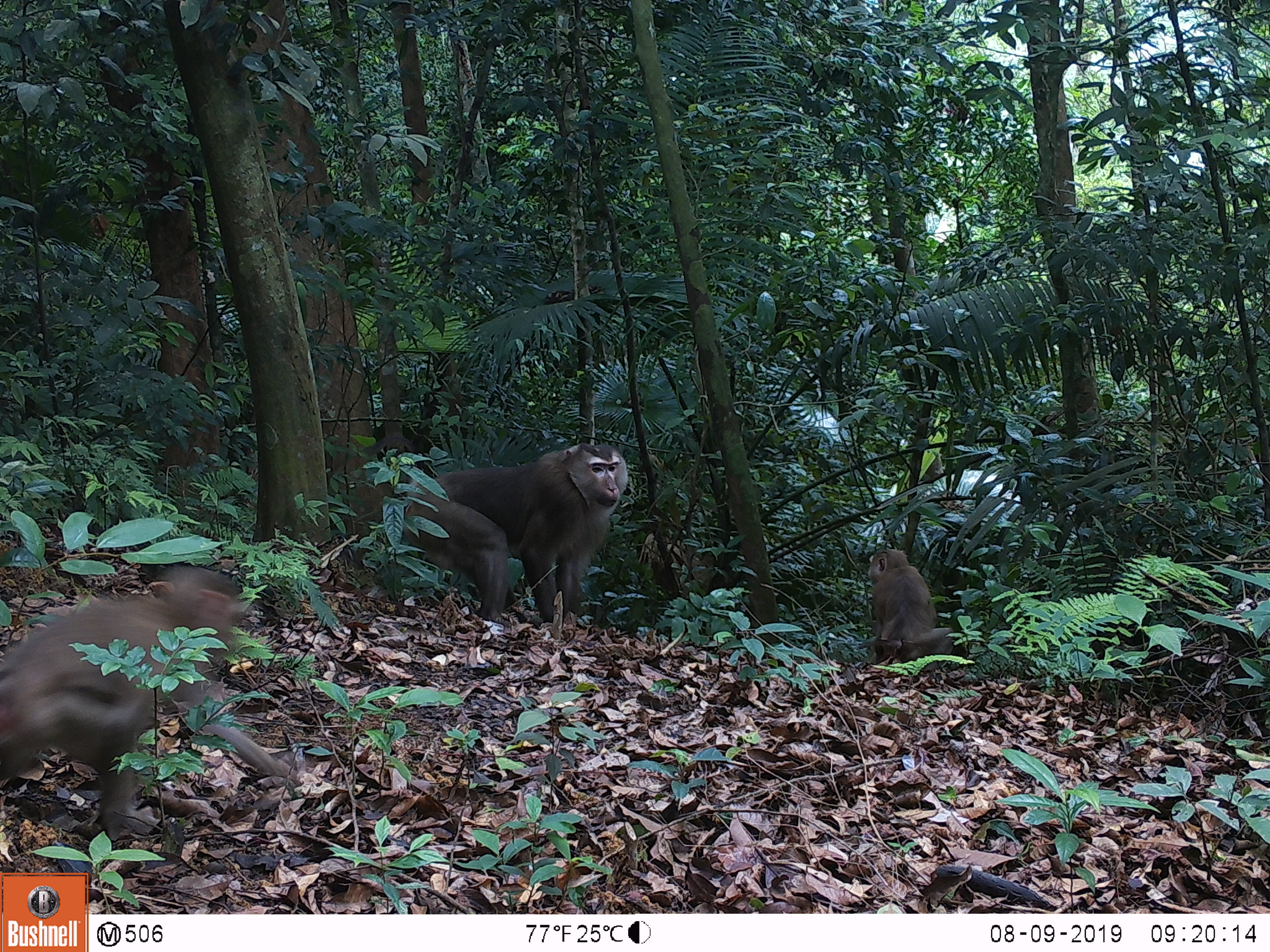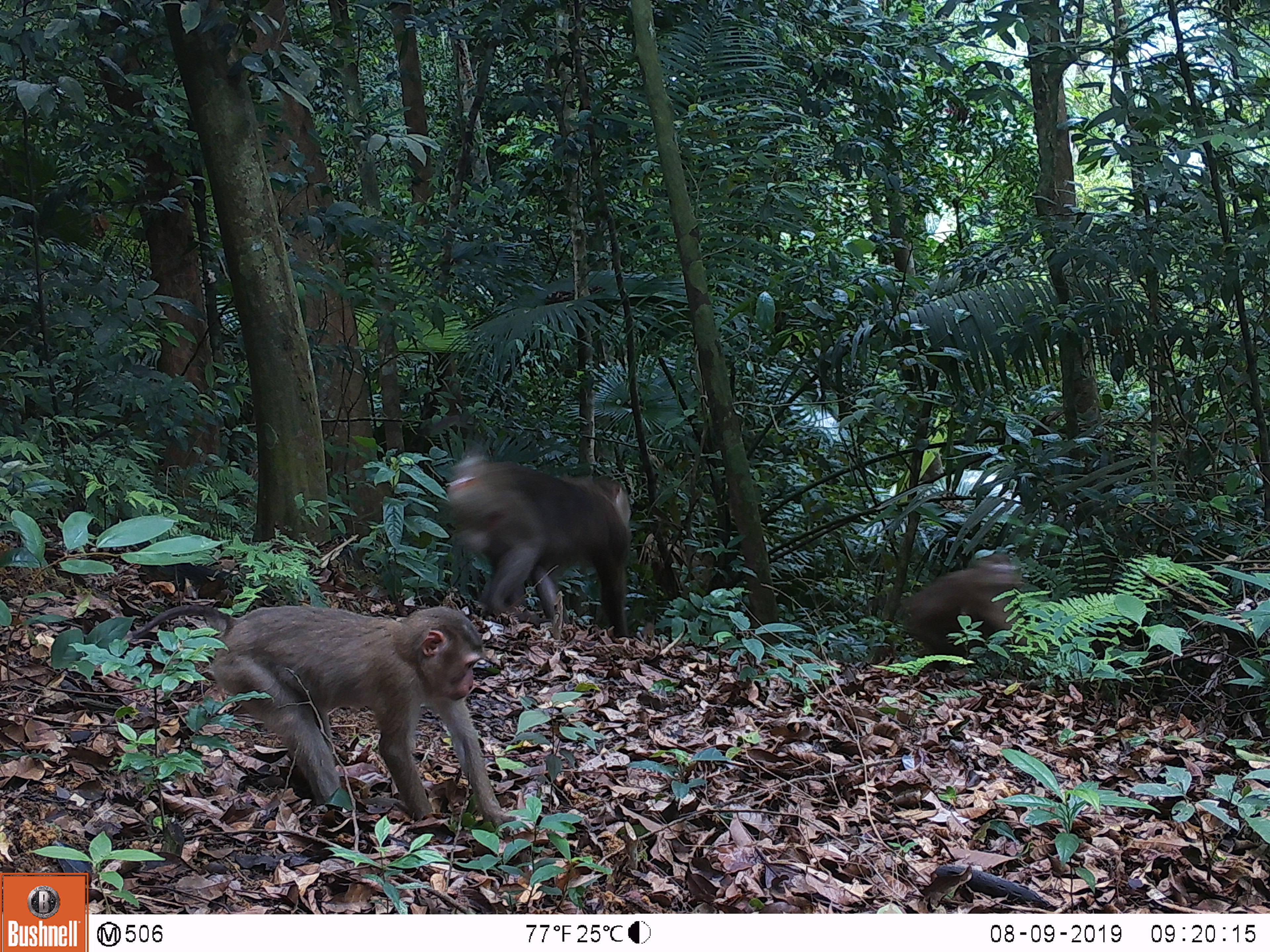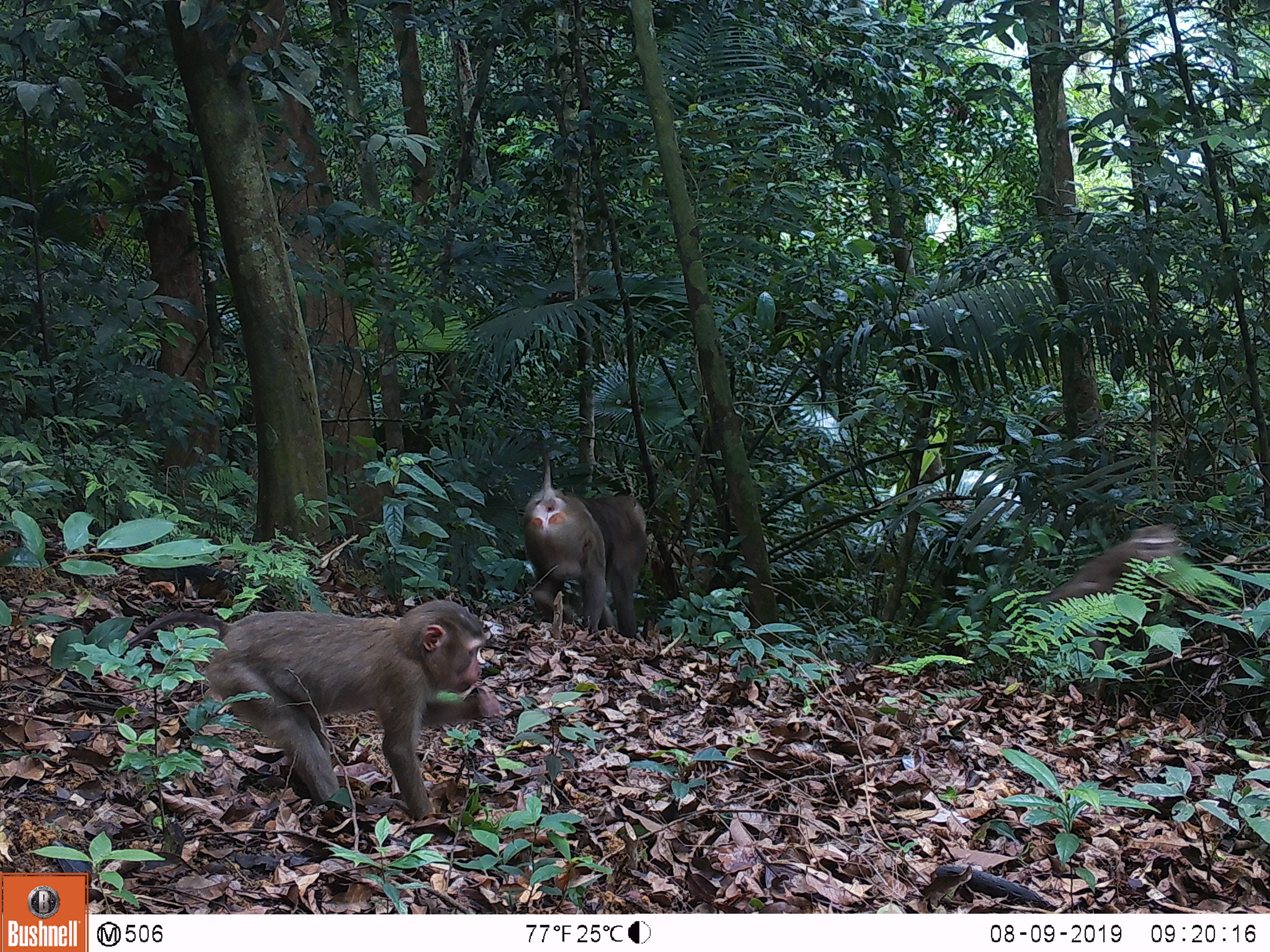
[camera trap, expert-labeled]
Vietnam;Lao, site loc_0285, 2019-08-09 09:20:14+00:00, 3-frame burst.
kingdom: Animalia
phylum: Chordata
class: Mammalia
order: Primates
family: Cercopithecidae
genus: Macaca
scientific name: Macaca nemestrina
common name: pig-tailed macaque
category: pig tailed macaque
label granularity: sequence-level